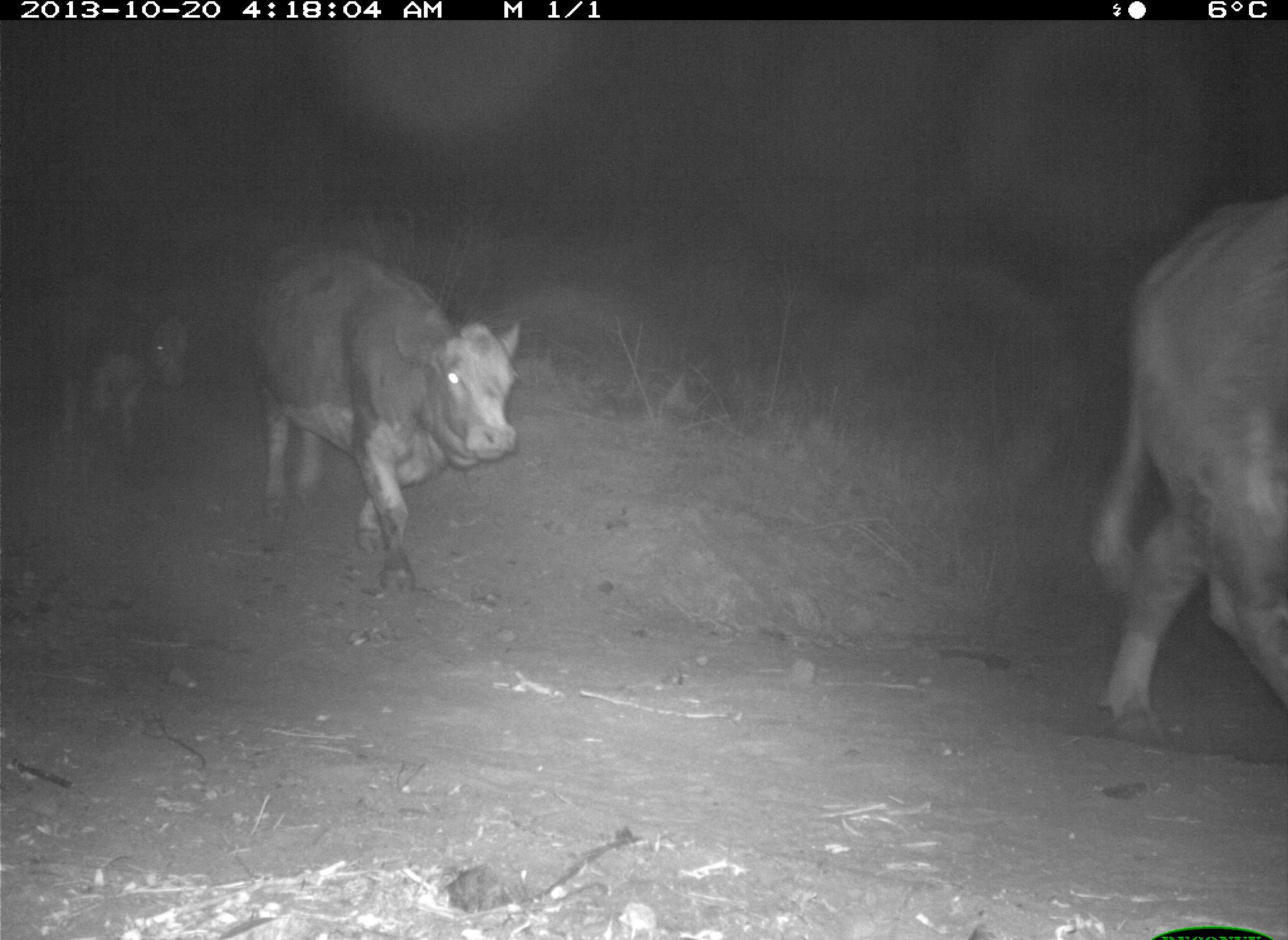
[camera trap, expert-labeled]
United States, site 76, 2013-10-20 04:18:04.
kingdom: Animalia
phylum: Chordata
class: Mammalia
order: Artiodactyla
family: Bovidae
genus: Bos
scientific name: Bos taurus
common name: cow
Cow (Bos taurus).